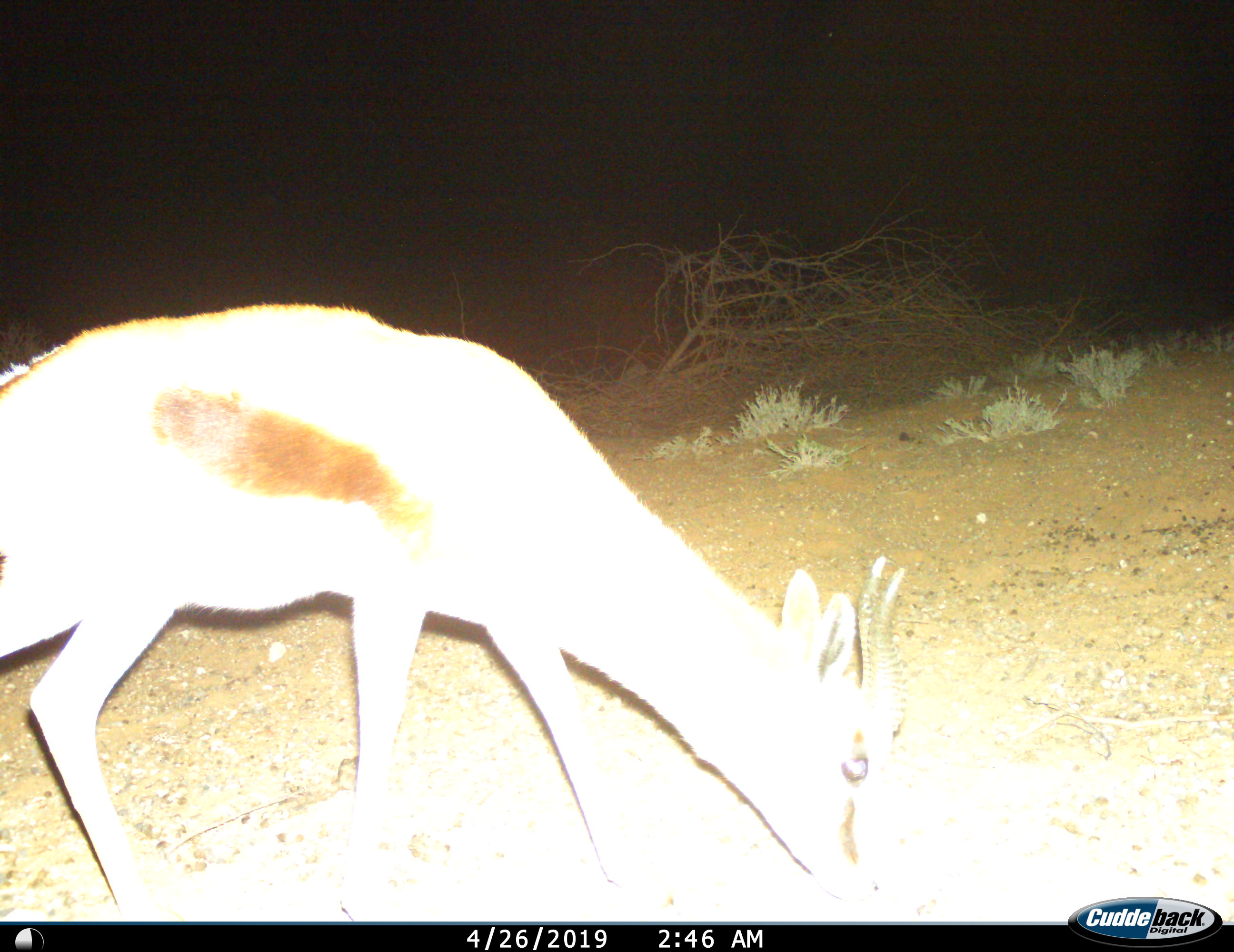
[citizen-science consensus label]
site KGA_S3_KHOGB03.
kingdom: Animalia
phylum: Chordata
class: Mammalia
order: Artiodactyla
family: Bovidae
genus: Antidorcas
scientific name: Antidorcas marsupialis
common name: springbok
Springbok (Antidorcas marsupialis), count 1. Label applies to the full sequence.